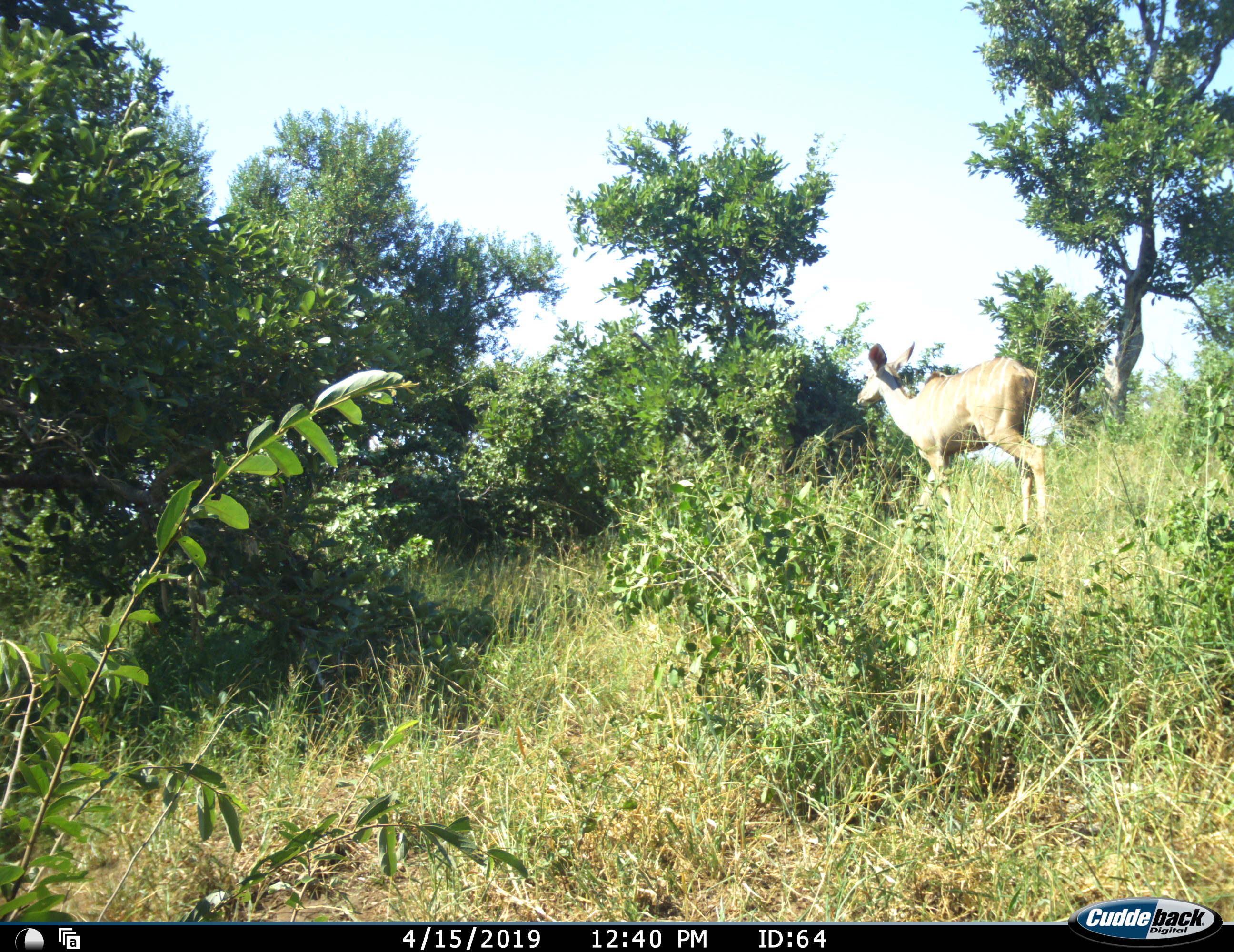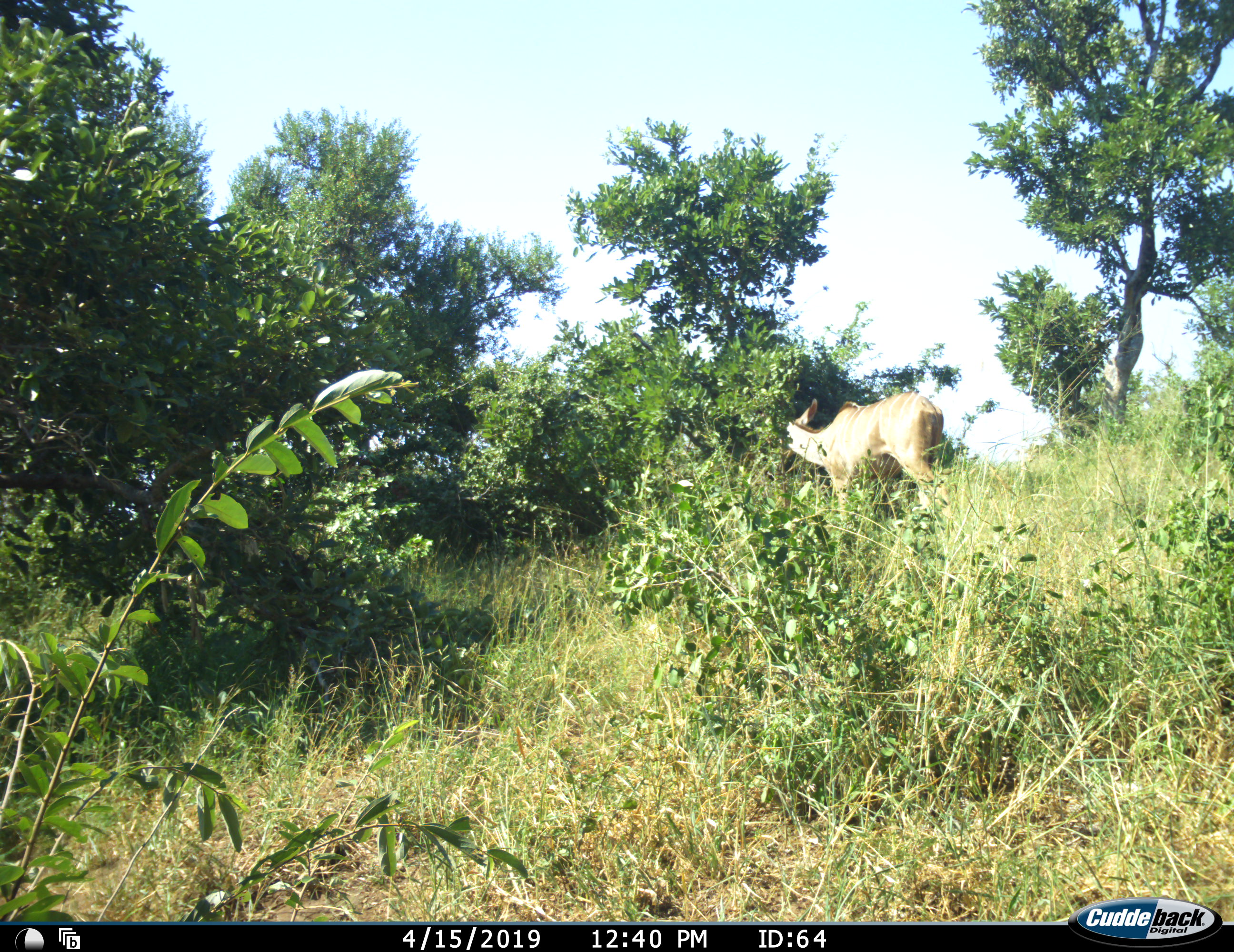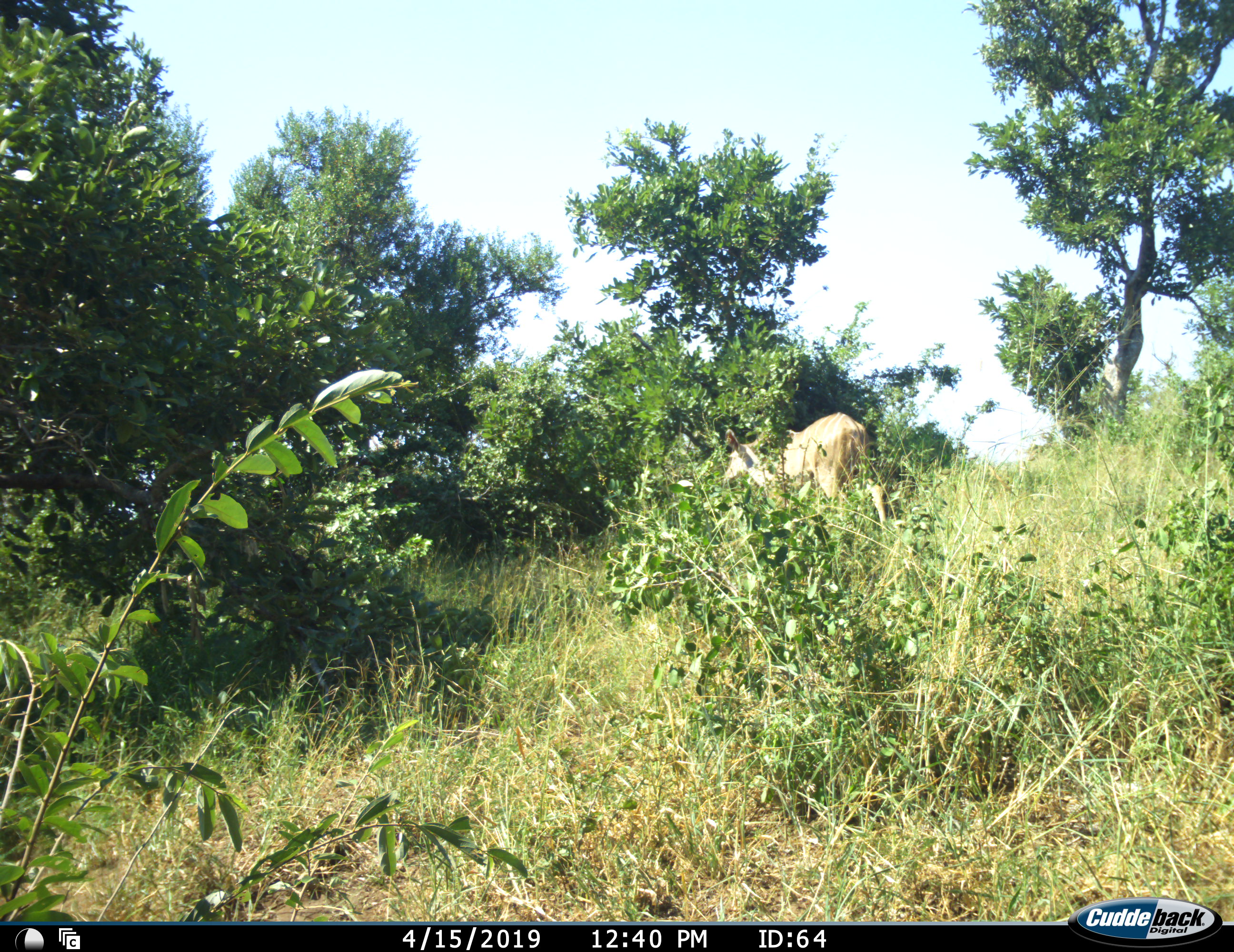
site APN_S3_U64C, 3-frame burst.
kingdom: Animalia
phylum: Chordata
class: Mammalia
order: Artiodactyla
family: Bovidae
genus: Tragelaphus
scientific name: Tragelaphus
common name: kudu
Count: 1.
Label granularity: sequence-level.